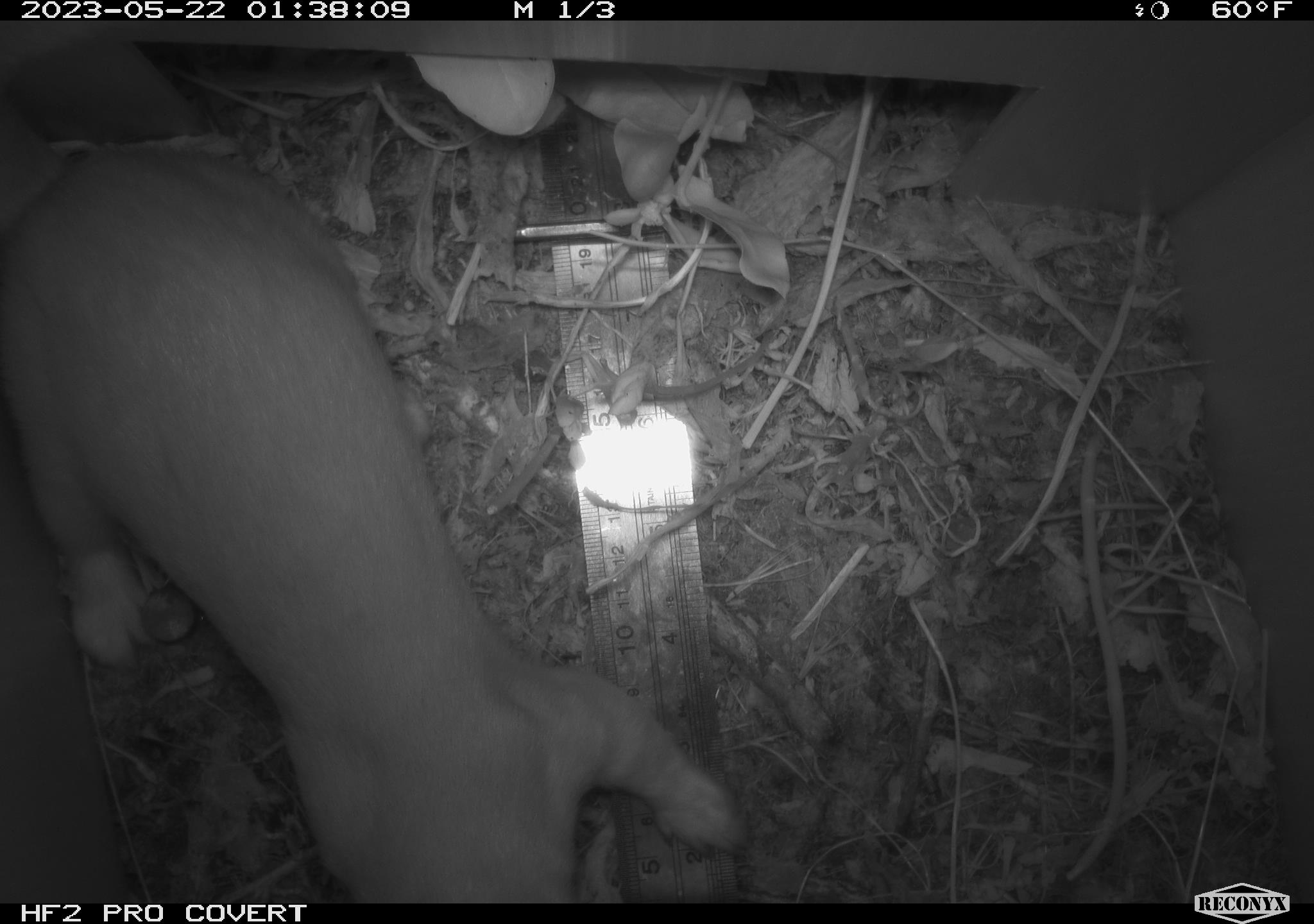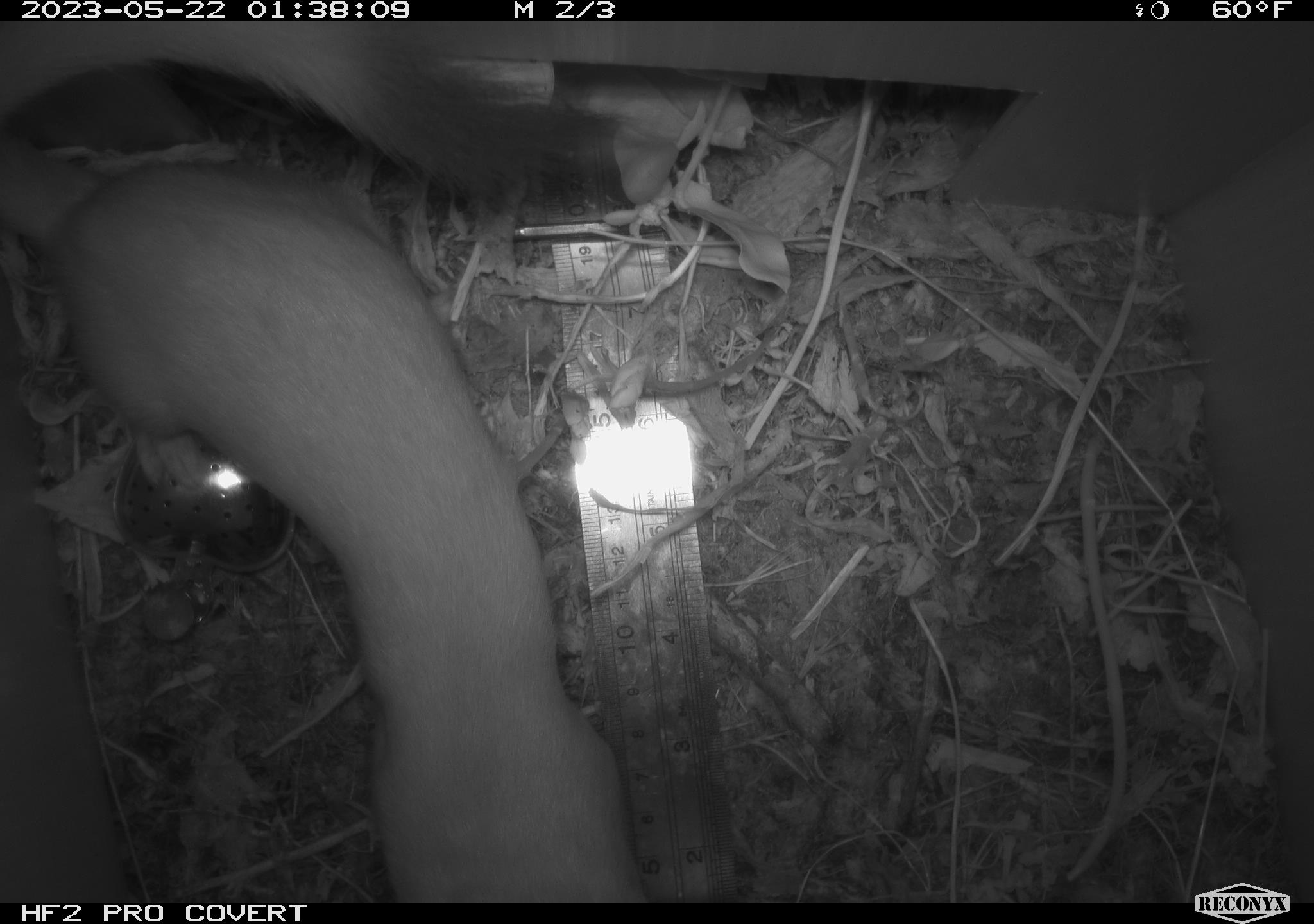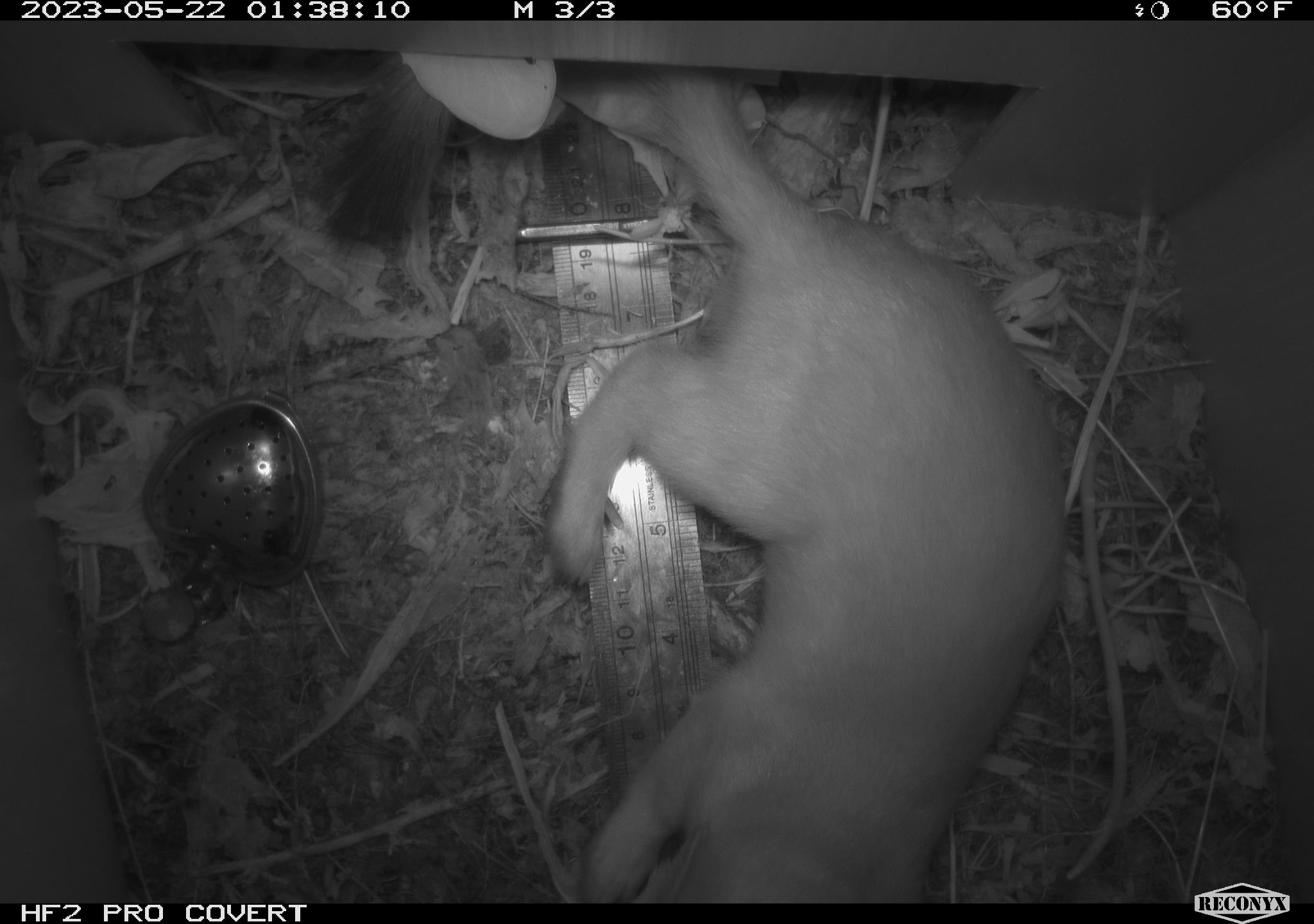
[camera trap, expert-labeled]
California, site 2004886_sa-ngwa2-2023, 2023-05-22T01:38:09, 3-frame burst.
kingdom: Animalia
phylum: Chordata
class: Mammalia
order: Carnivora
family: Mustelidae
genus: Neogale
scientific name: Neogale frenata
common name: long-tailed weasel